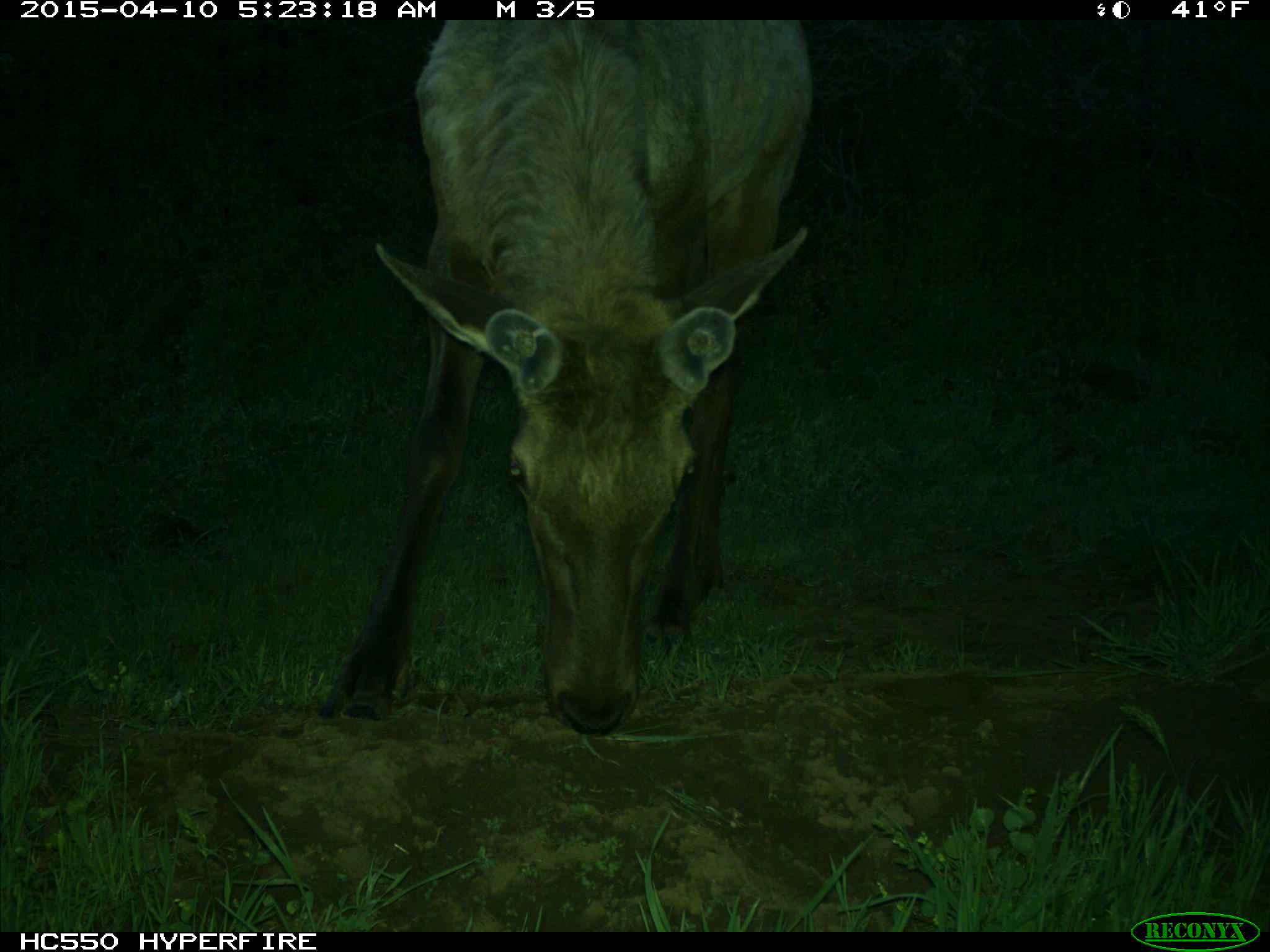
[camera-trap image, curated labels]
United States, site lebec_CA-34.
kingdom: Animalia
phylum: Chordata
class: Mammalia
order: Artiodactyla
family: Cervidae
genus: Cervus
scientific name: Cervus canadensis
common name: elk